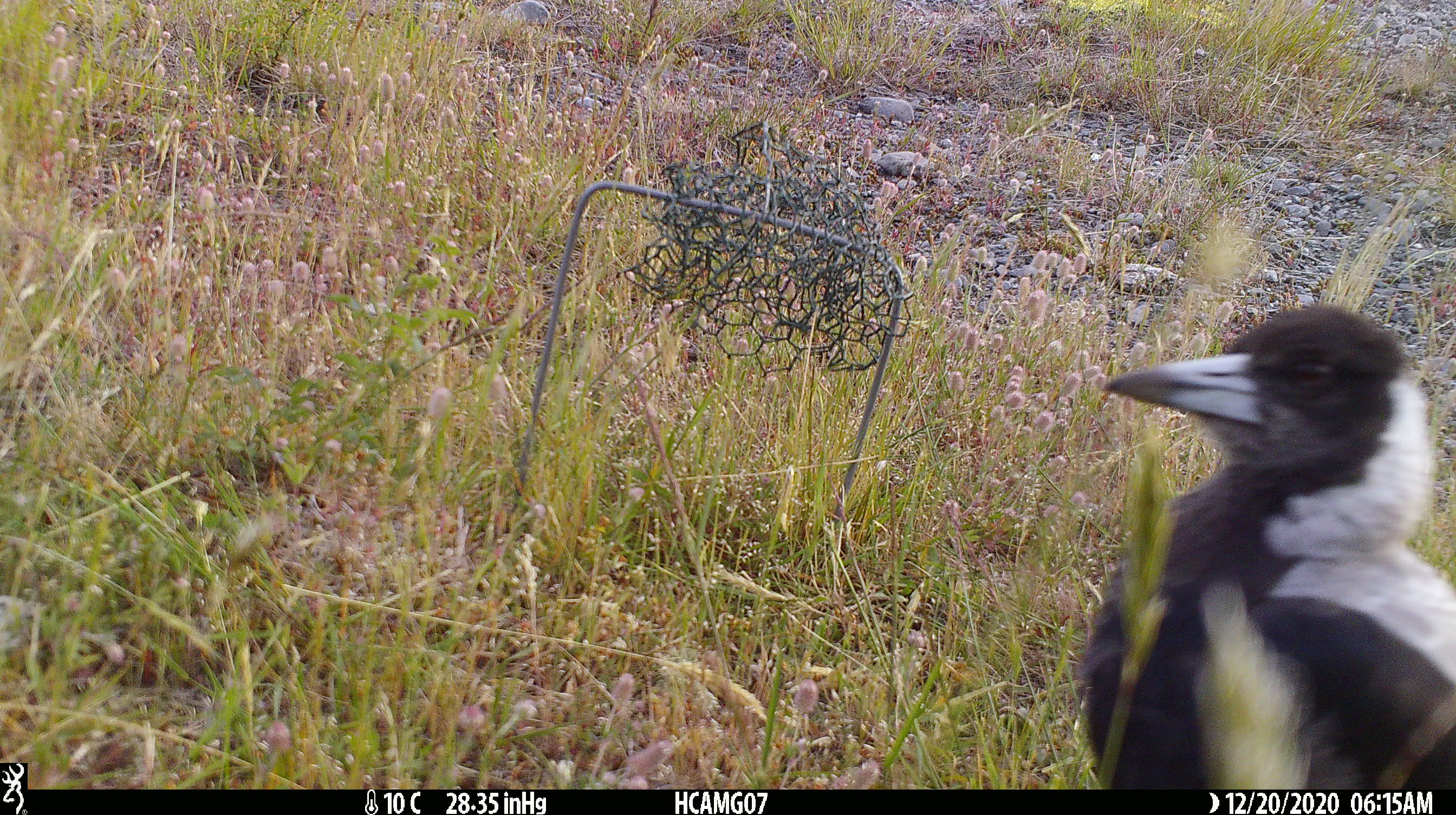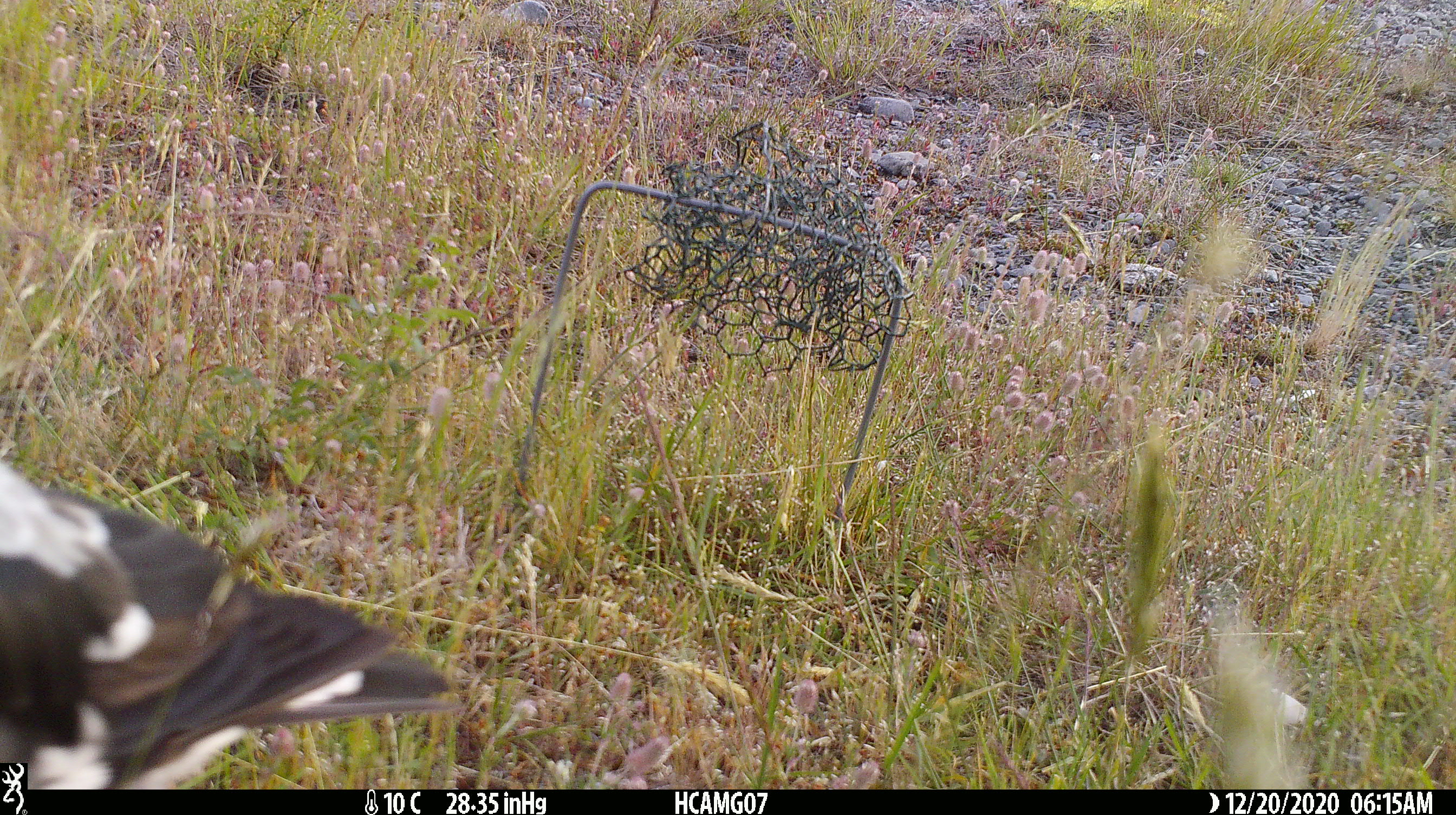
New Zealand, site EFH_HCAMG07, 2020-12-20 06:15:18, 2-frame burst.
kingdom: Animalia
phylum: Chordata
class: Aves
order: Passeriformes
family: Artamidae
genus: Gymnorhina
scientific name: Gymnorhina tibicen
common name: australian magpie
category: magpie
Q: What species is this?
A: Magpie (australian magpie) (Gymnorhina tibicen).